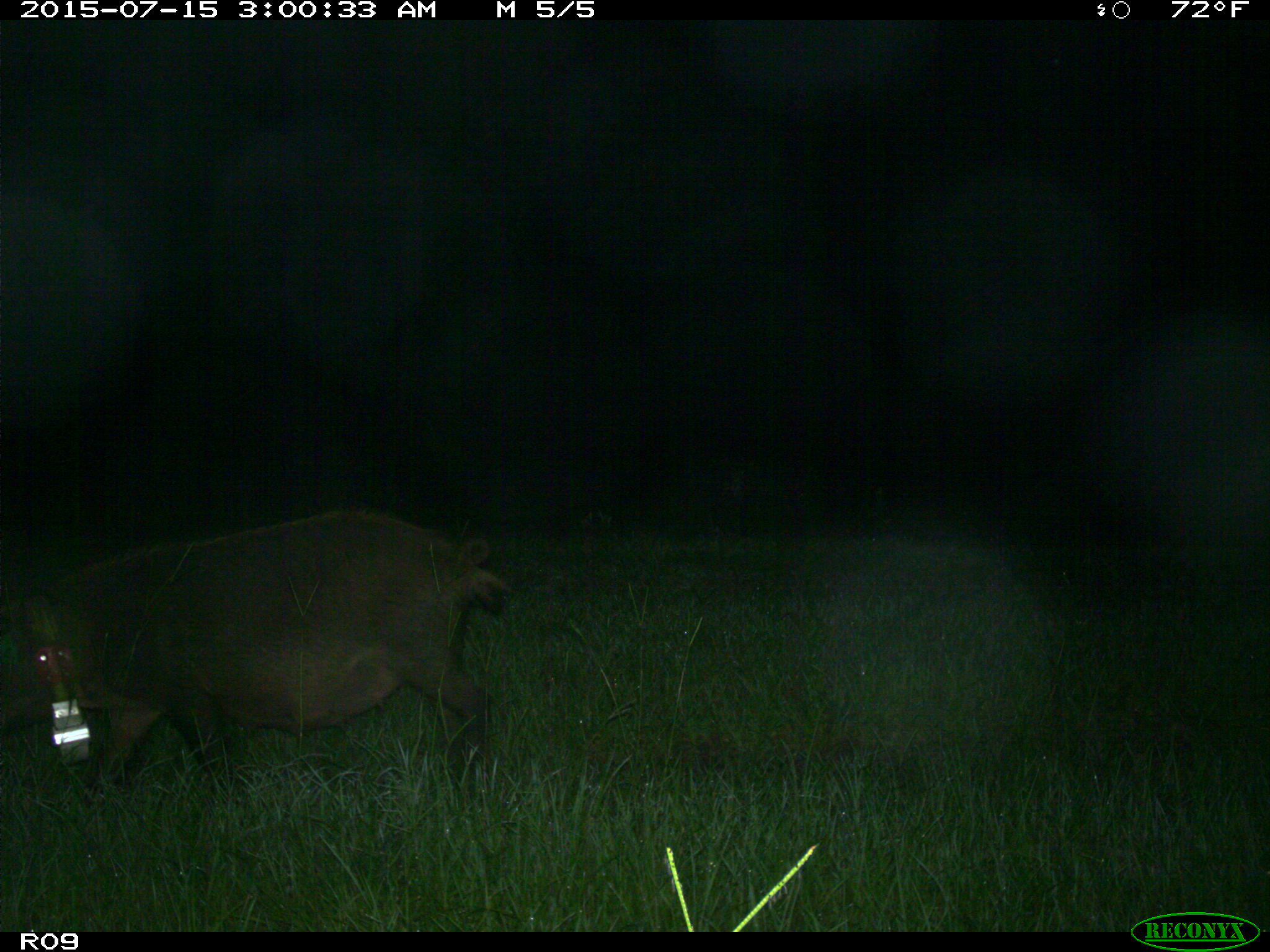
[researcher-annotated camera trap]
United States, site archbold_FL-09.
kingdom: Animalia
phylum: Chordata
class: Mammalia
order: Artiodactyla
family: Suidae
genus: Sus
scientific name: Sus scrofa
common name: wild boar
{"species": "Sus scrofa (wild boar)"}